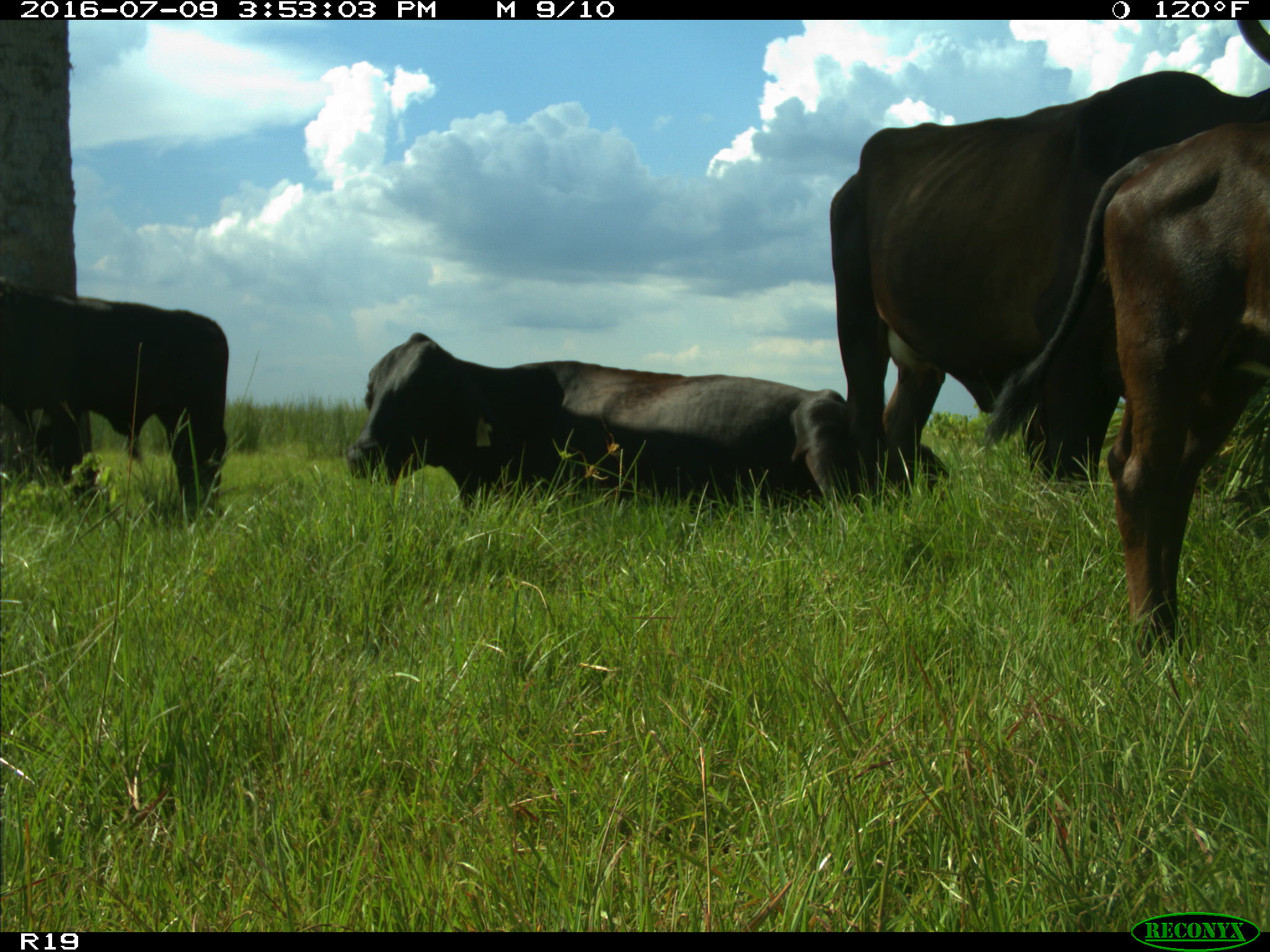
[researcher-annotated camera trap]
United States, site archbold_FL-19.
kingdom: Animalia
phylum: Chordata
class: Mammalia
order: Artiodactyla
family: Bovidae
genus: Bos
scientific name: Bos taurus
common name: domestic cow